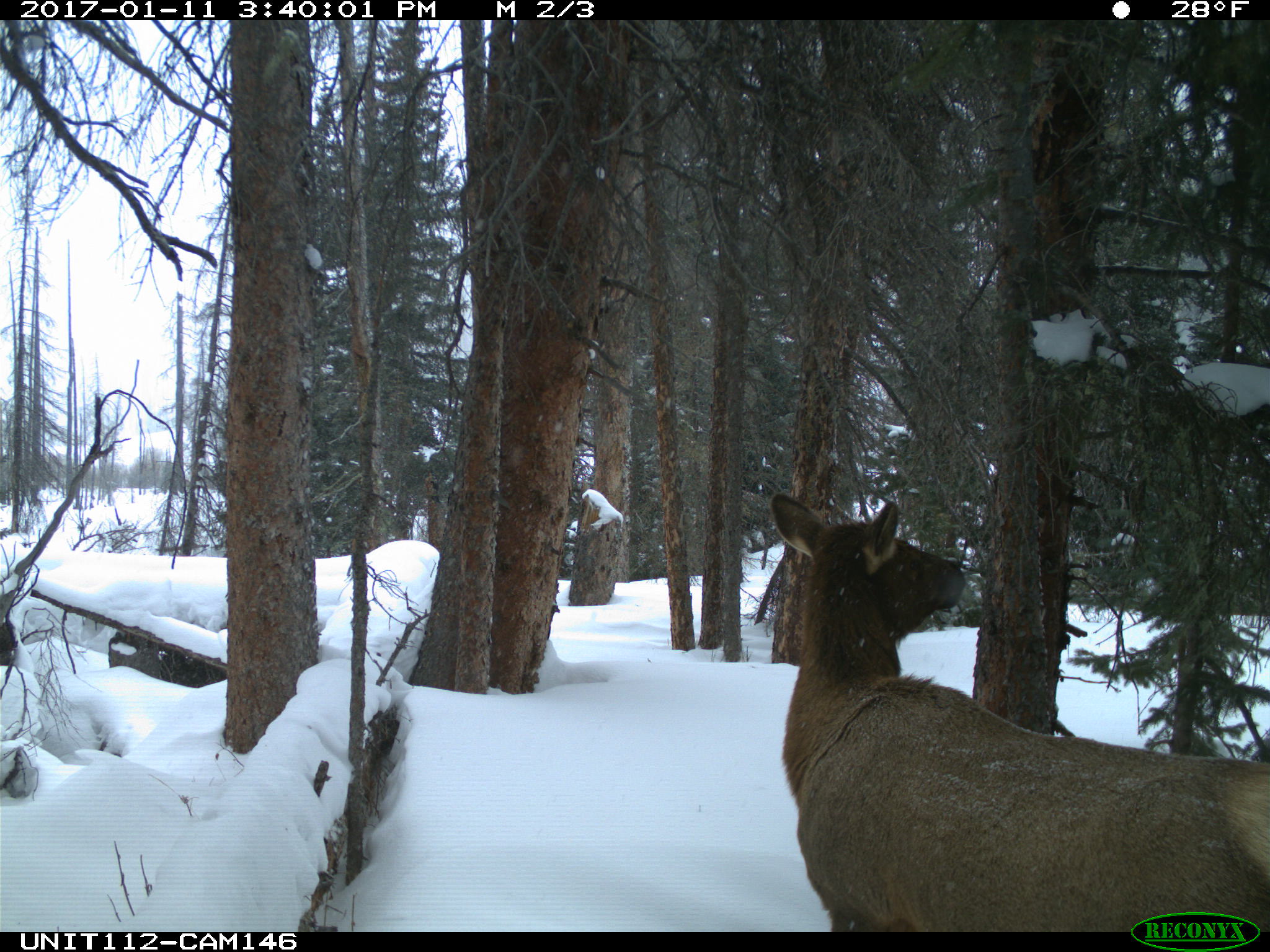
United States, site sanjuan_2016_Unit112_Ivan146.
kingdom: Animalia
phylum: Chordata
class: Mammalia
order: Artiodactyla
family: Cervidae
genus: Cervus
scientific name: Cervus elaphus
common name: red deer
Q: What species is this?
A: Cervus elaphus (red deer).